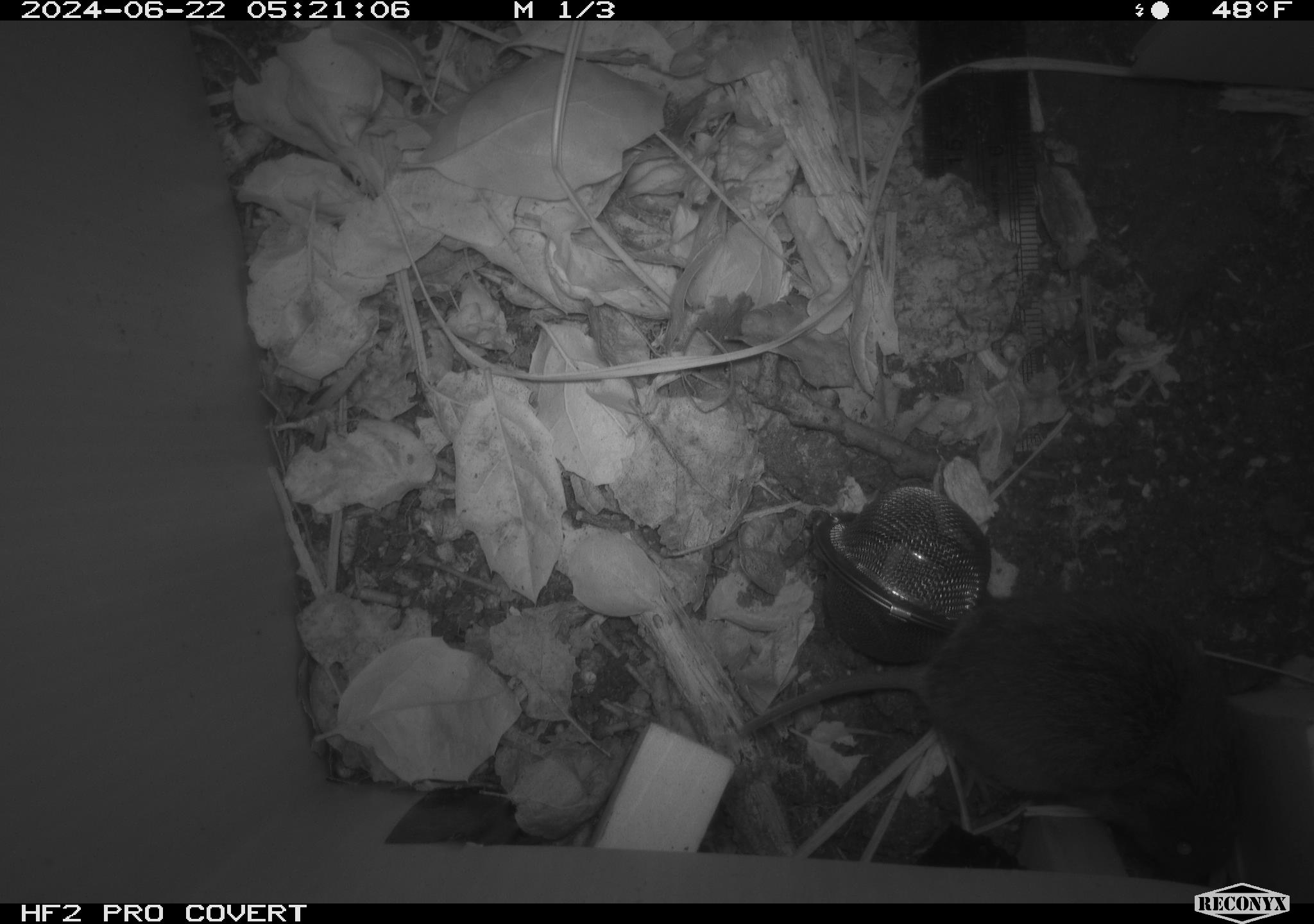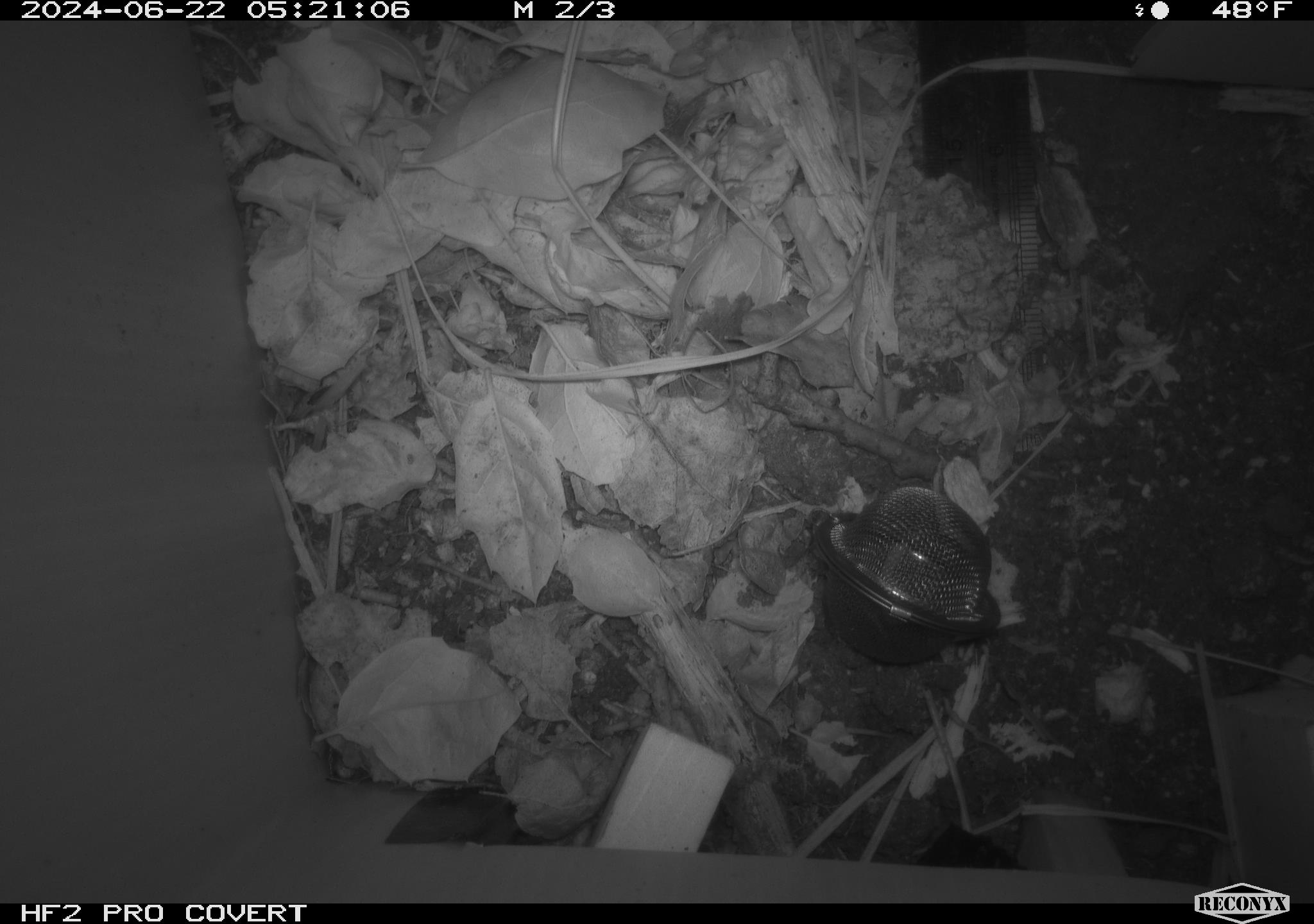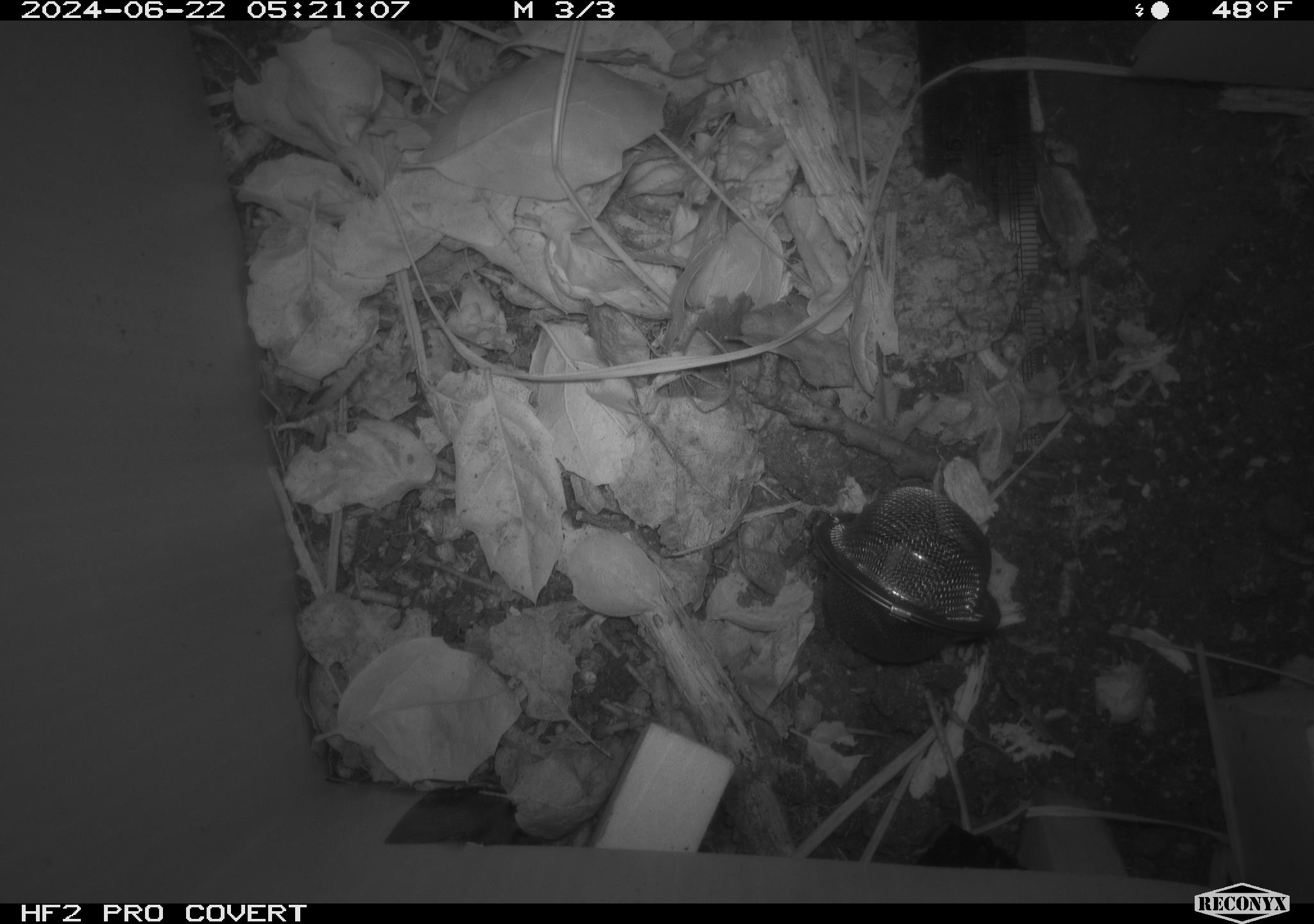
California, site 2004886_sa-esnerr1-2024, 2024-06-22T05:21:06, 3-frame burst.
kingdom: Animalia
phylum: Chordata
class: Mammalia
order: Rodentia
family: Cricetidae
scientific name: Cricetidae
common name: hamsters, voles, lemmings, and allies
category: cricetidae family